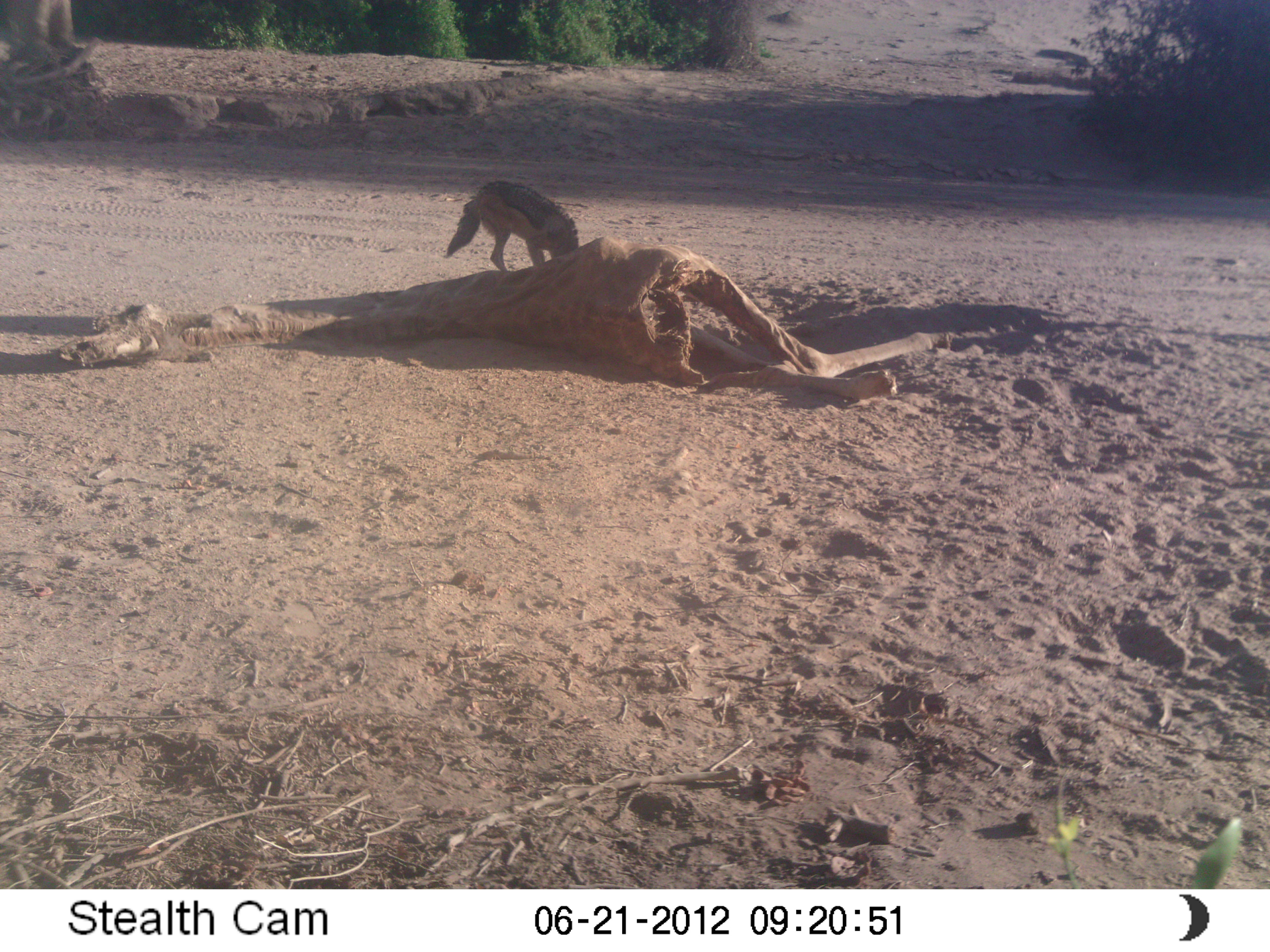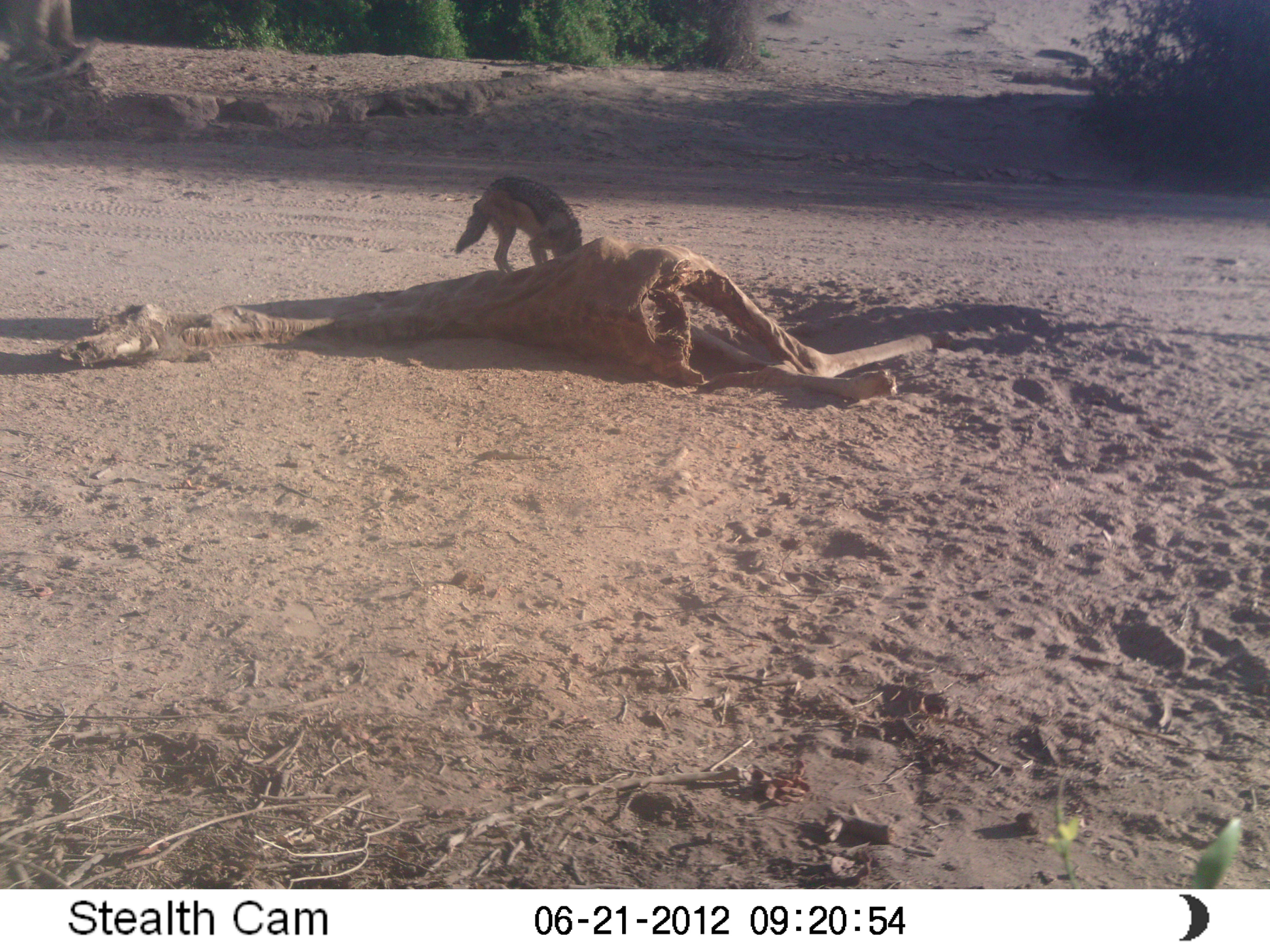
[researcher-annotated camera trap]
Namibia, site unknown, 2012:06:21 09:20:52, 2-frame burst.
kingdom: Animalia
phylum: Chordata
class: Mammalia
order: Carnivora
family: Canidae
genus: Lupulella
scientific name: Lupulella mesomelas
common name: black-backed jackal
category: canis mesomelas